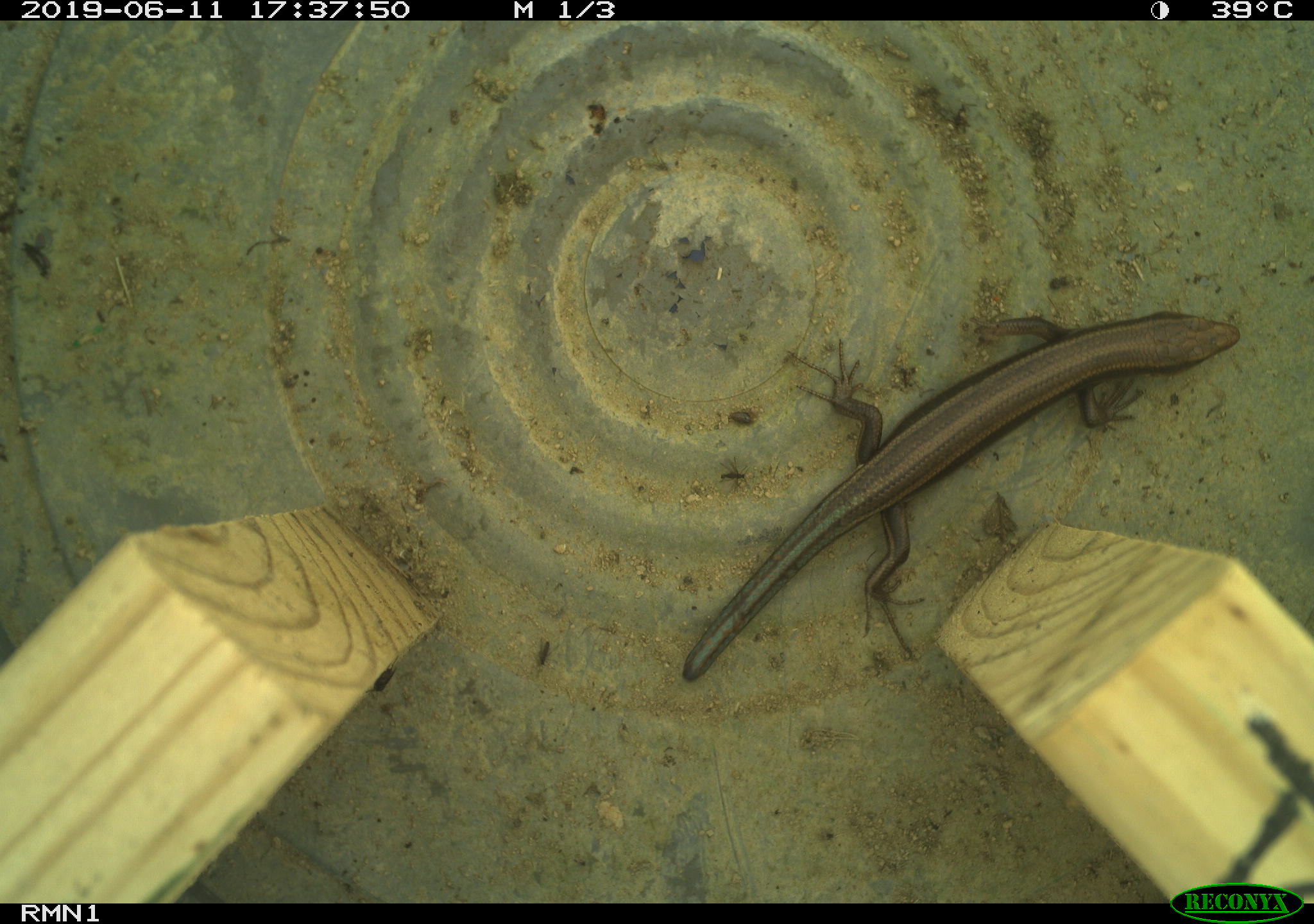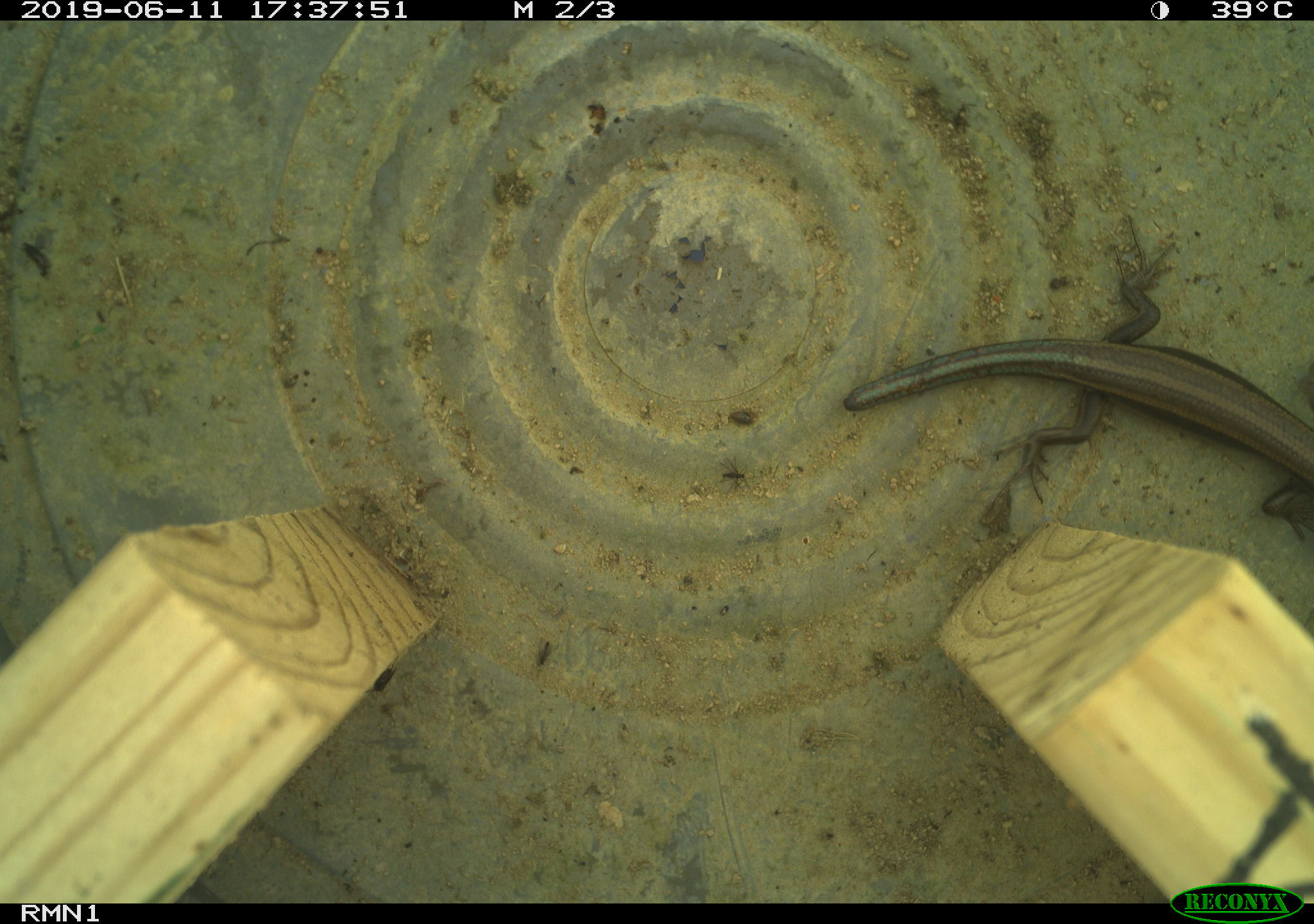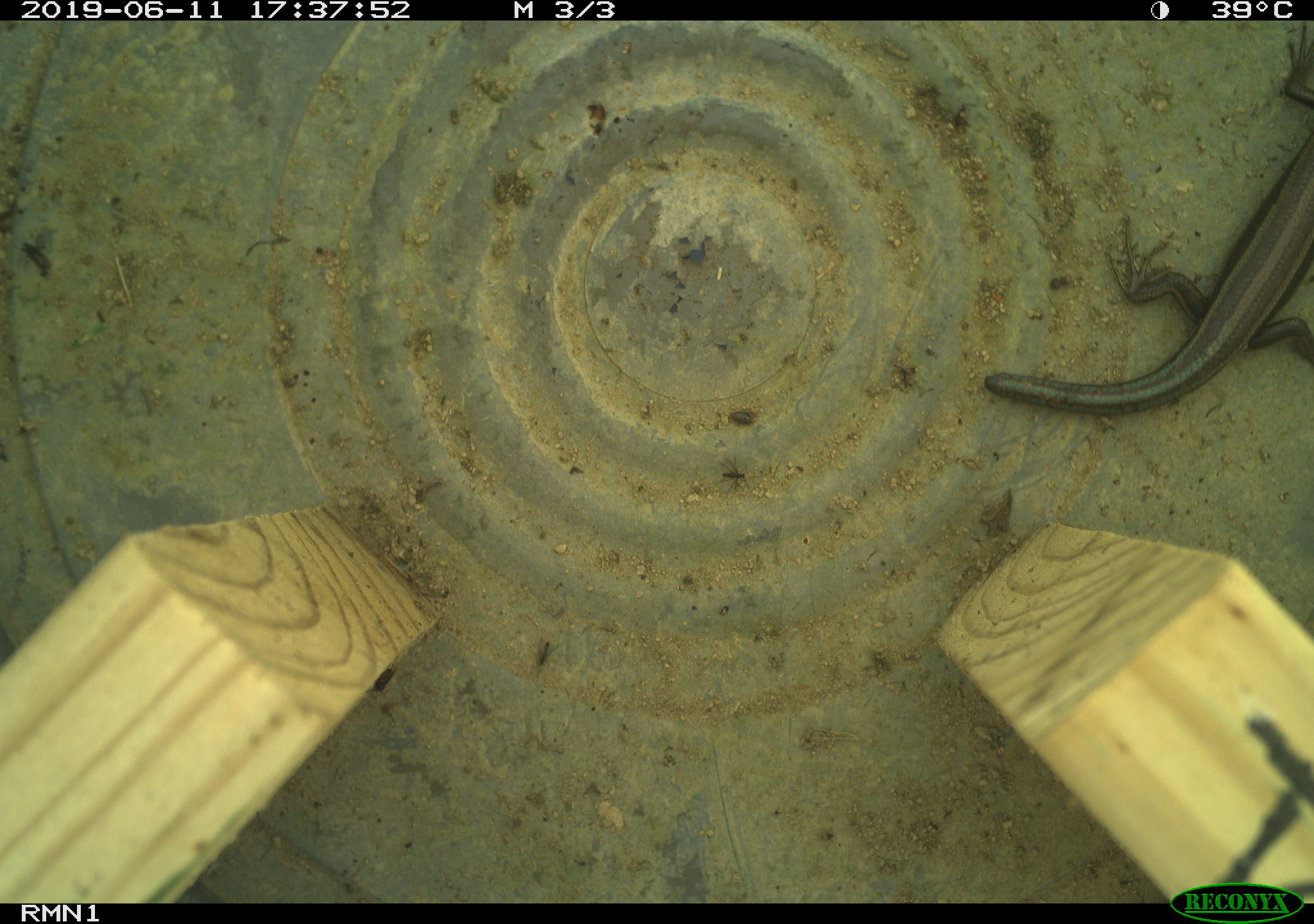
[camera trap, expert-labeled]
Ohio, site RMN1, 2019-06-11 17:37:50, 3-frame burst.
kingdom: Animalia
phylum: Chordata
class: Reptilia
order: Squamata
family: Scincidae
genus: Plestiodon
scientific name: Plestiodon fasciatus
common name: common five-lined skink